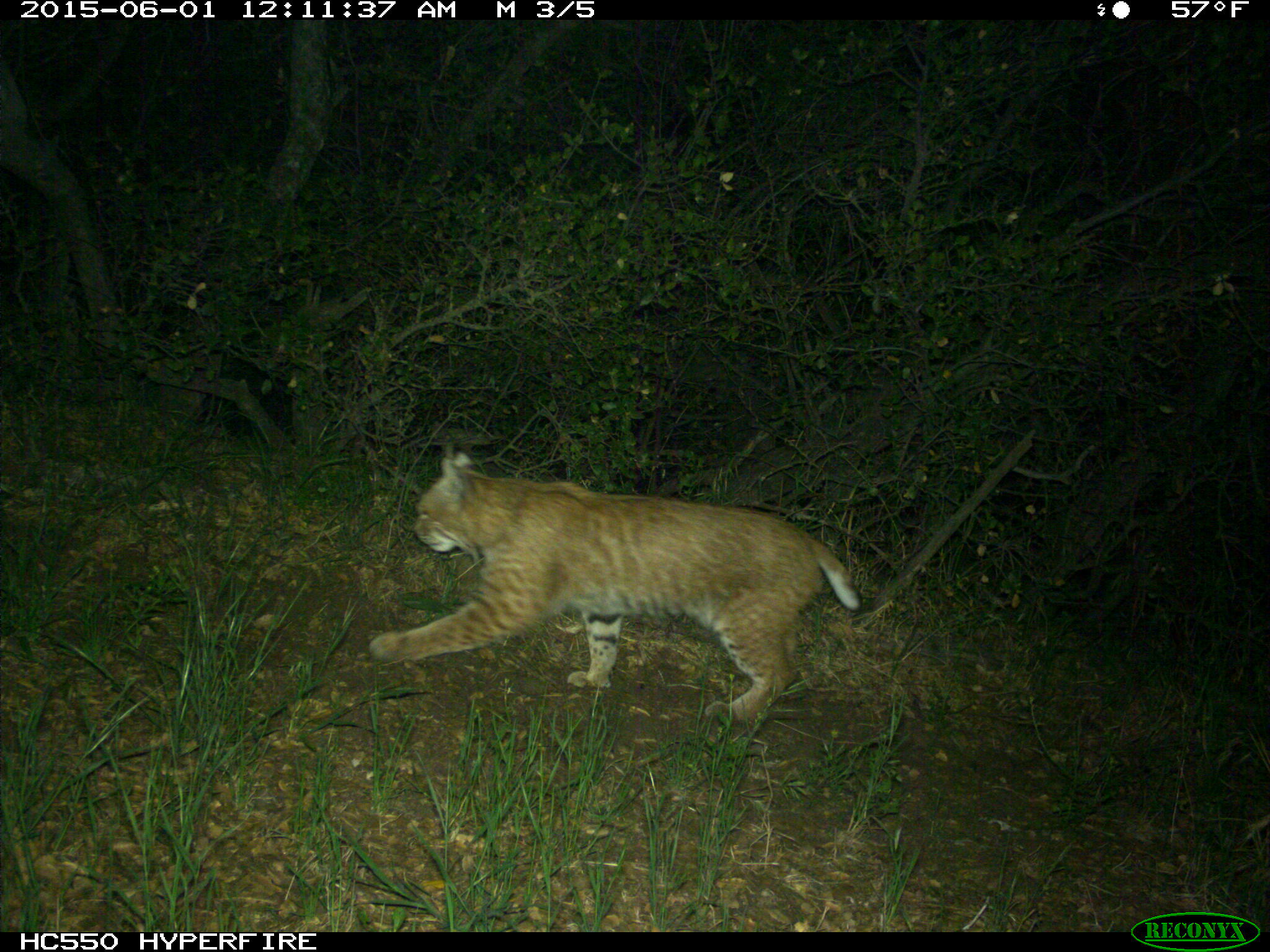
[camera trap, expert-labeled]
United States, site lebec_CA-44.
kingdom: Animalia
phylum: Chordata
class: Mammalia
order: Carnivora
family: Felidae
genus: Lynx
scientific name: Lynx rufus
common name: bobcat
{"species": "Lynx rufus (bobcat)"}